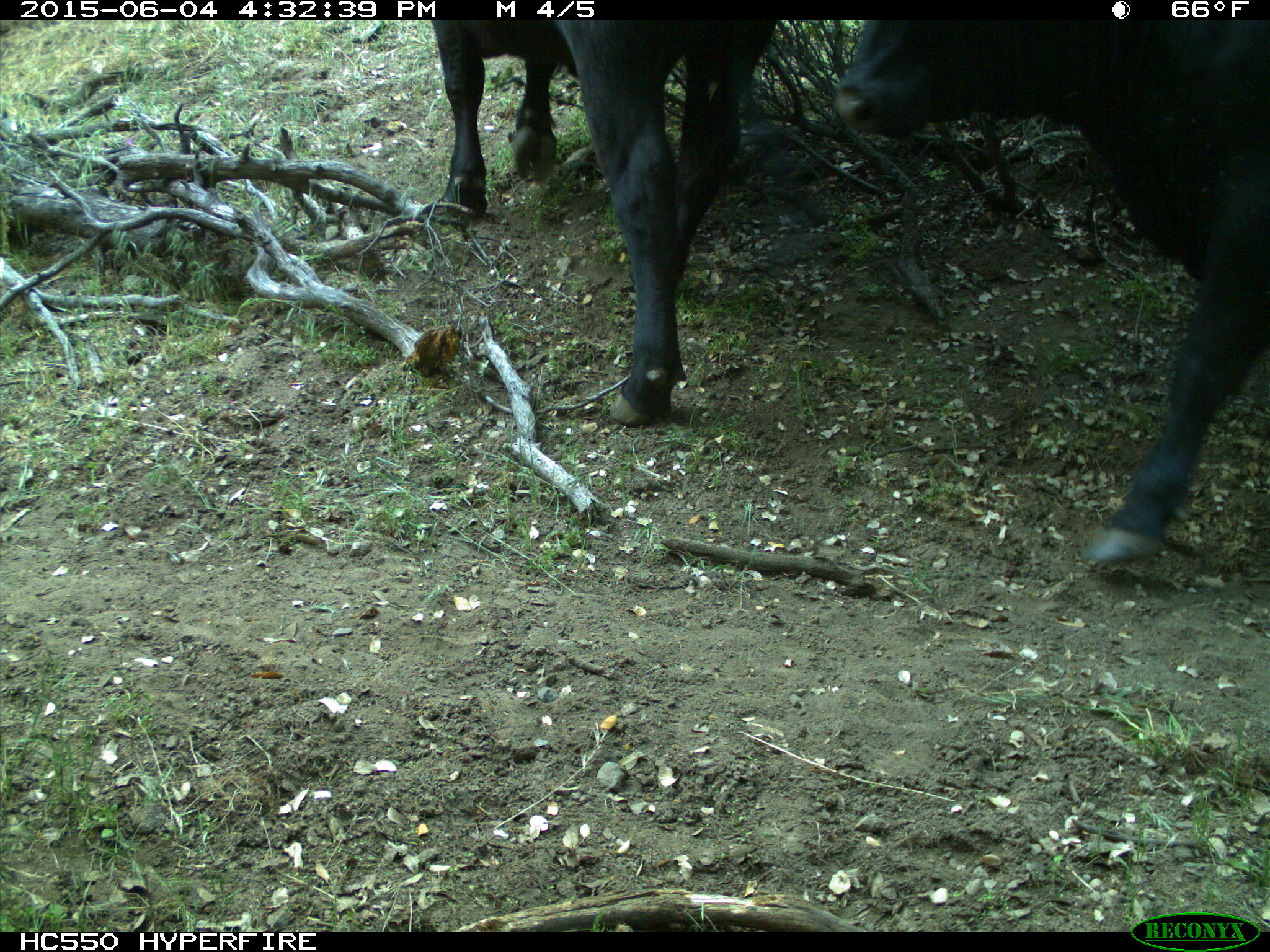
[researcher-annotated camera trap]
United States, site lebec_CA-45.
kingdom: Animalia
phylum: Chordata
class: Mammalia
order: Artiodactyla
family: Bovidae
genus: Bos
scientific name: Bos taurus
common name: domestic cow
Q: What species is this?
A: Bos taurus (domestic cow).